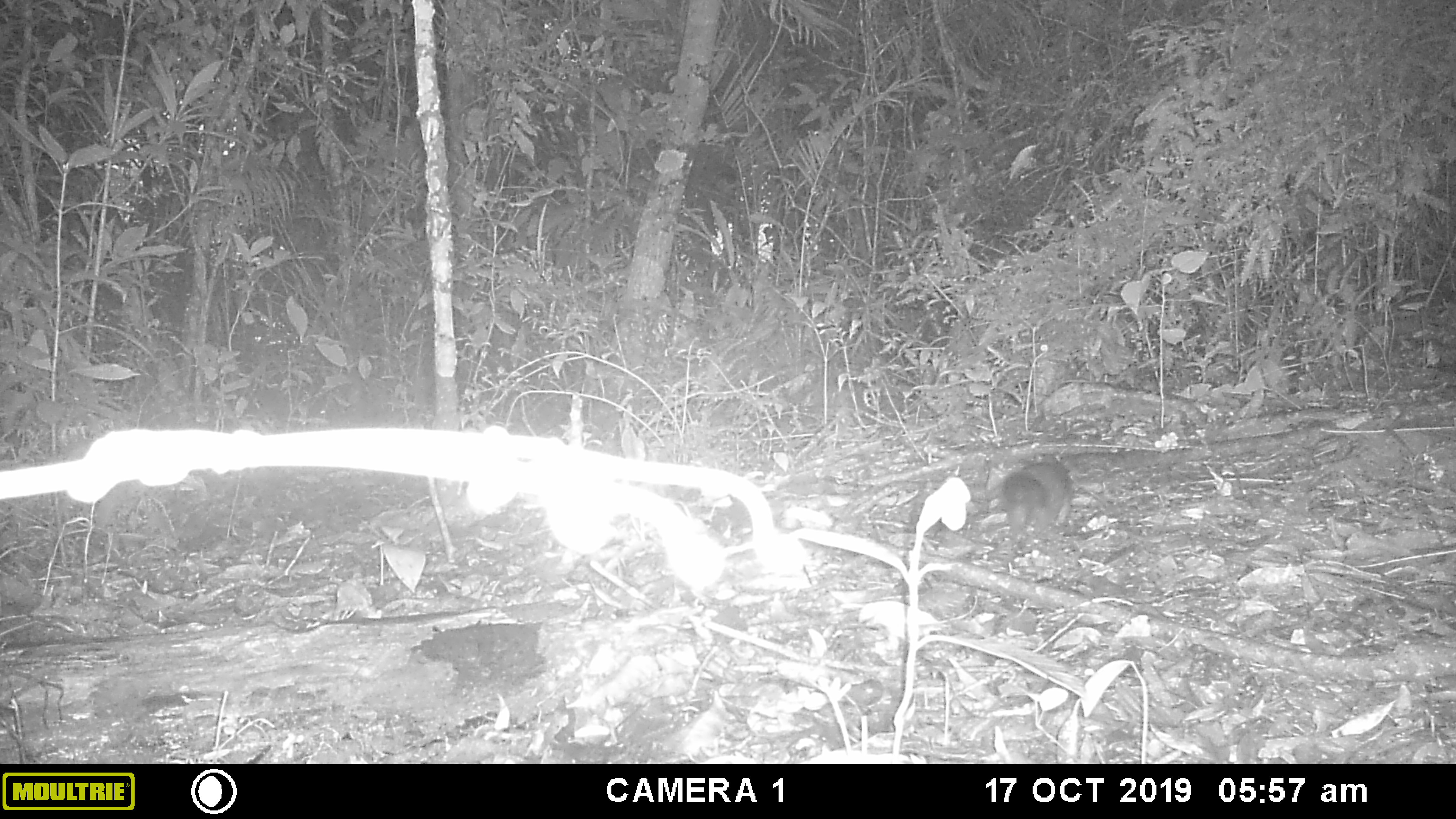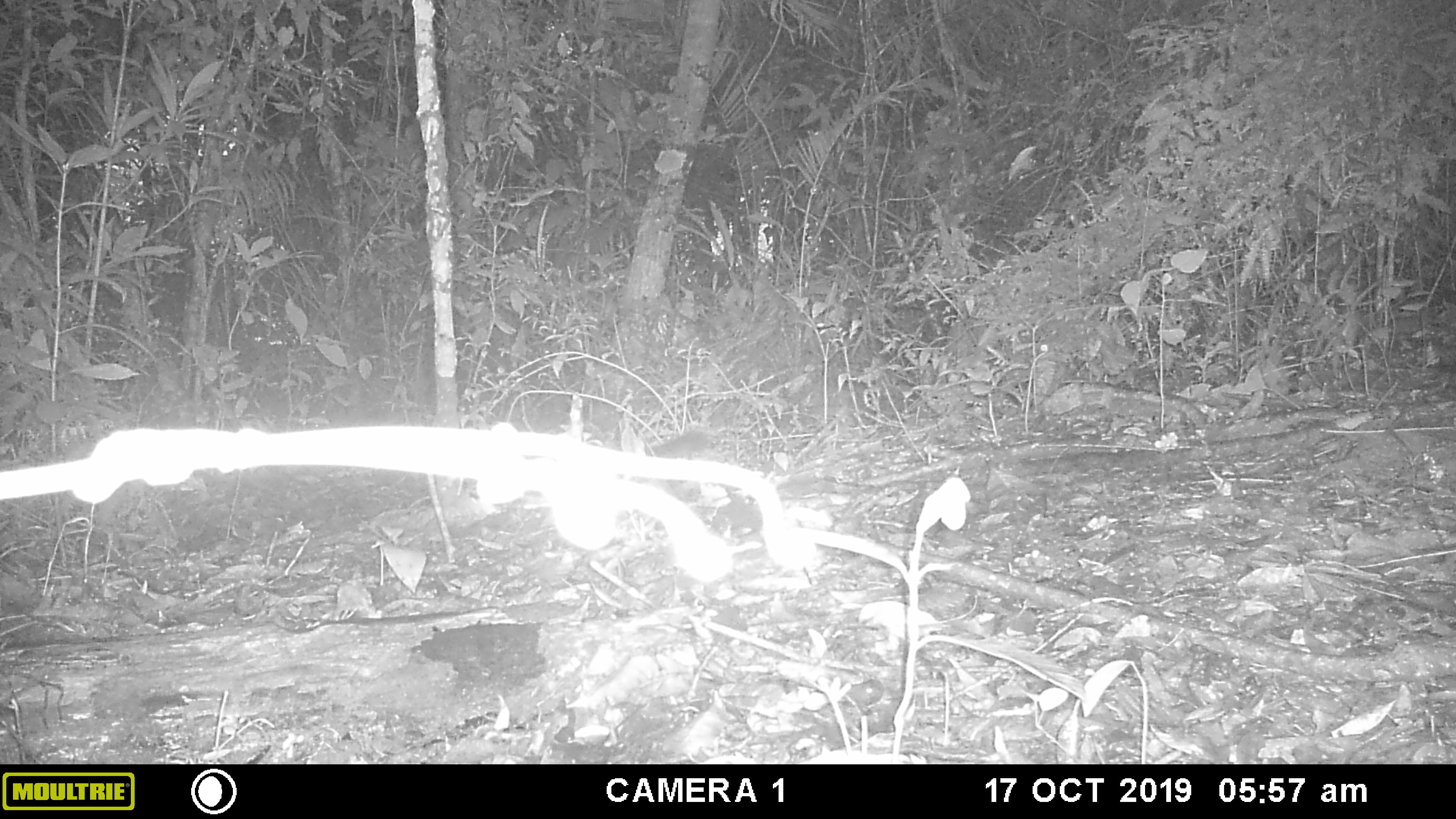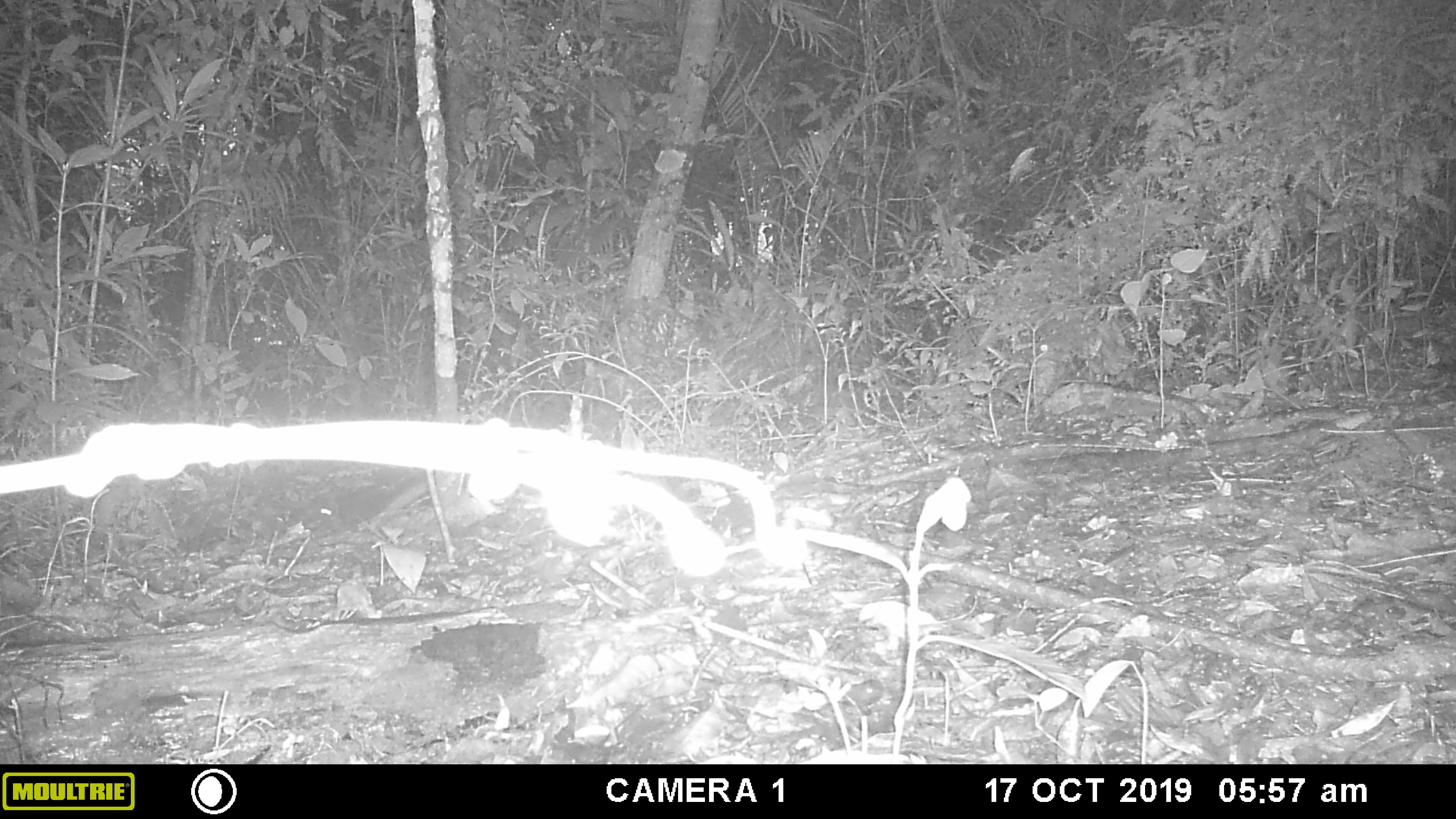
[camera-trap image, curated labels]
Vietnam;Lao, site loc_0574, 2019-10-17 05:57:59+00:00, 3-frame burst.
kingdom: Animalia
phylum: Chordata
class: Mammalia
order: Rodentia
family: Sciuridae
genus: Sciurus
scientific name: Sciurus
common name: squirrel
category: unidentified squirrel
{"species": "unidentified squirrel (squirrel) (Sciurus)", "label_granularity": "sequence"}